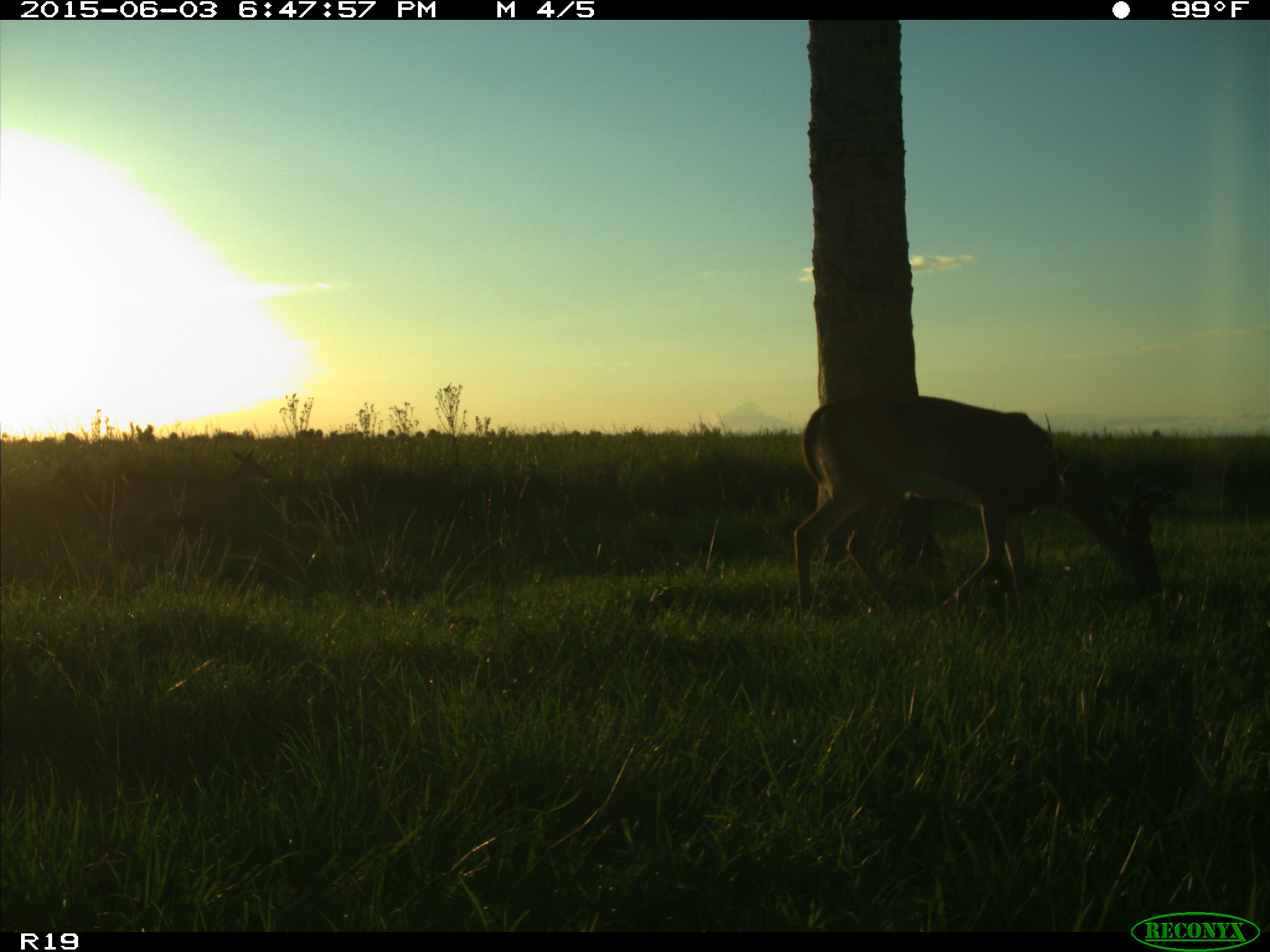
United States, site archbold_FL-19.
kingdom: Animalia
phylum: Chordata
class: Mammalia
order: Artiodactyla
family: Cervidae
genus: Odocoileus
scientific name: Odocoileus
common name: deer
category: unidentified deer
Unidentified deer (deer) (Odocoileus).